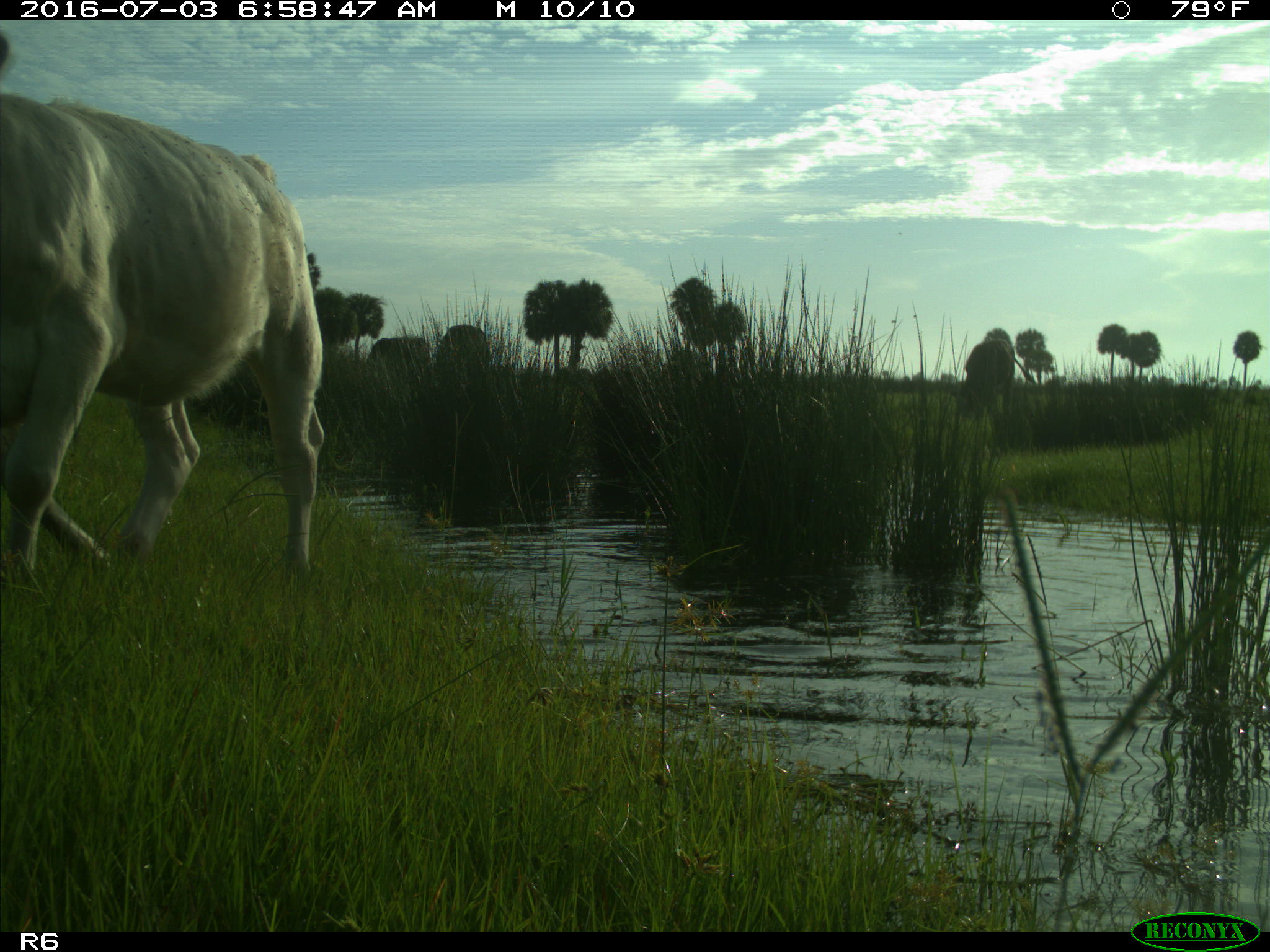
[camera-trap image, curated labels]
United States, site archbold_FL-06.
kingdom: Animalia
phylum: Chordata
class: Mammalia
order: Artiodactyla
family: Bovidae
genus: Bos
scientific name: Bos taurus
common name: domestic cow